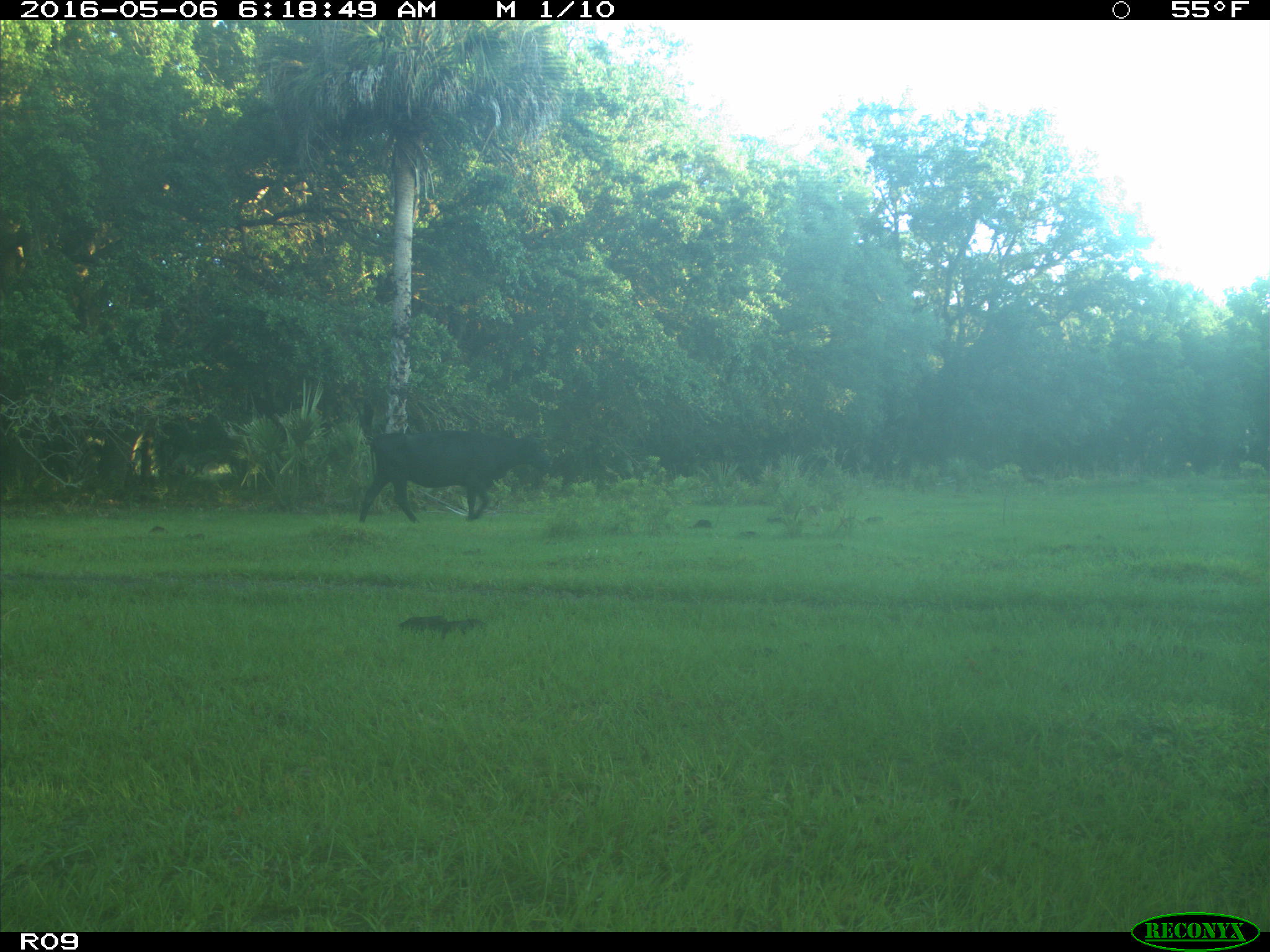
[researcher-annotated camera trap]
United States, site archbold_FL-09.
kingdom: Animalia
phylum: Chordata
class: Mammalia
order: Artiodactyla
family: Bovidae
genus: Bos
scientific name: Bos taurus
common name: domestic cow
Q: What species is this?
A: Bos taurus (domestic cow).